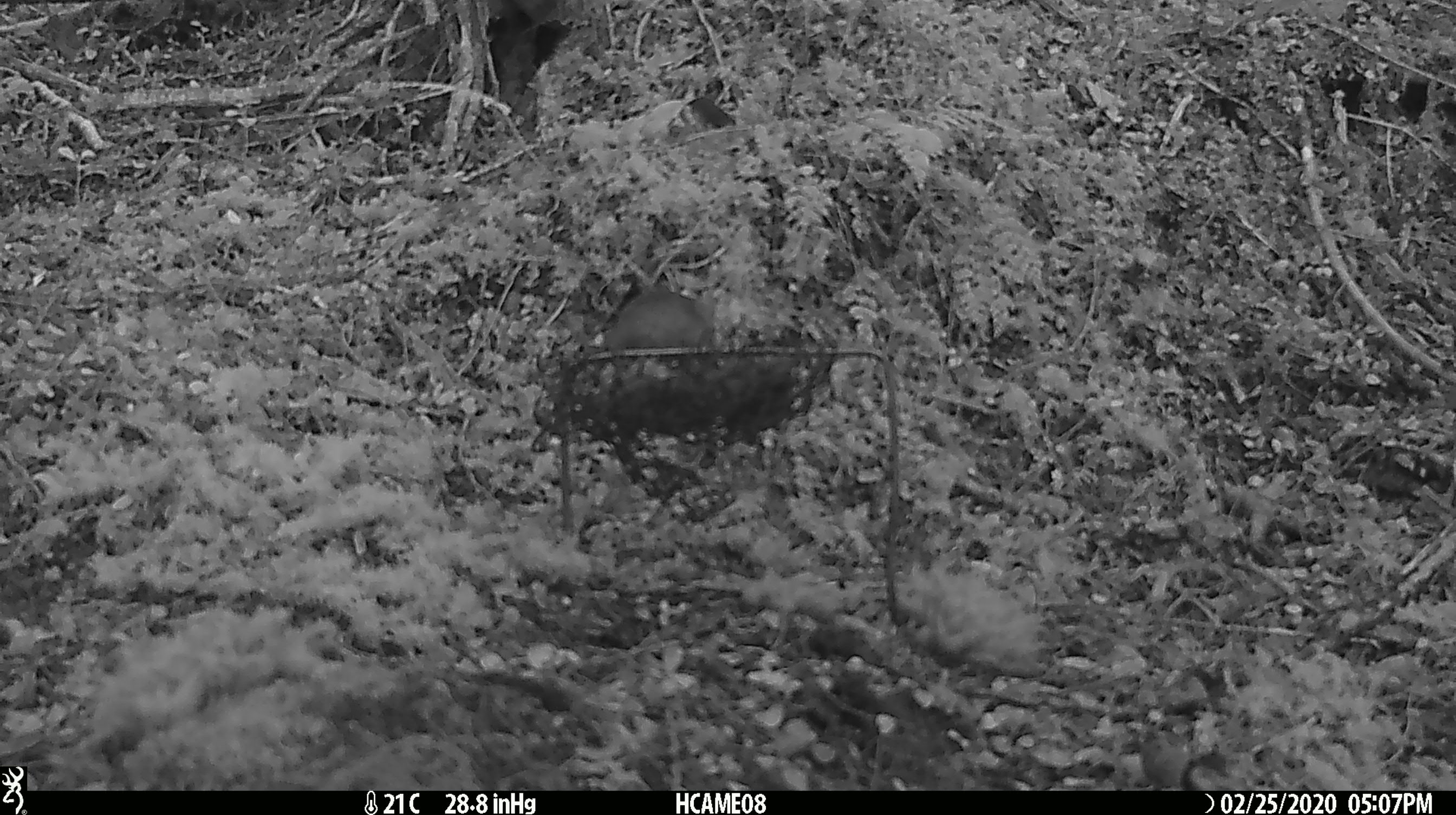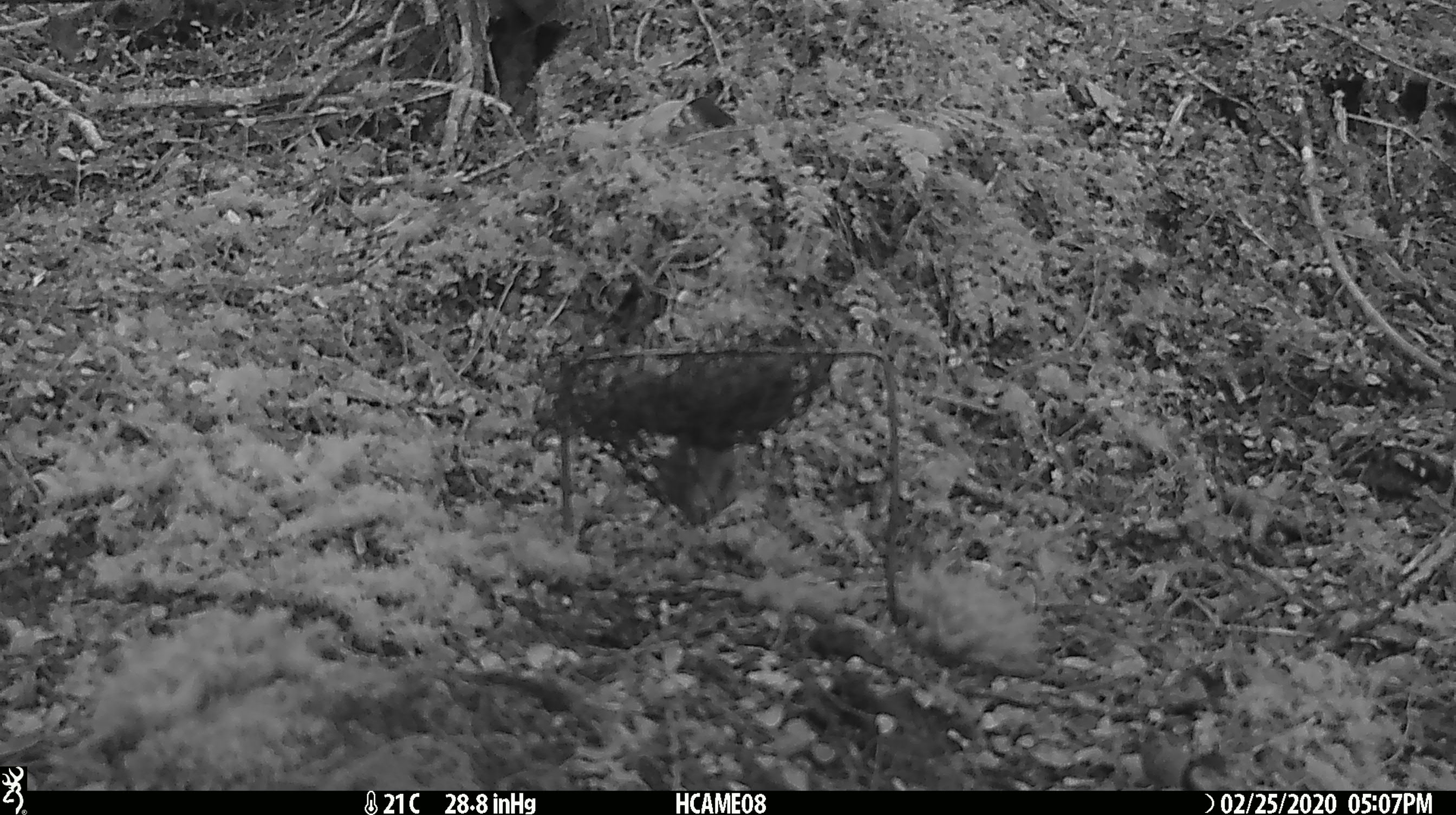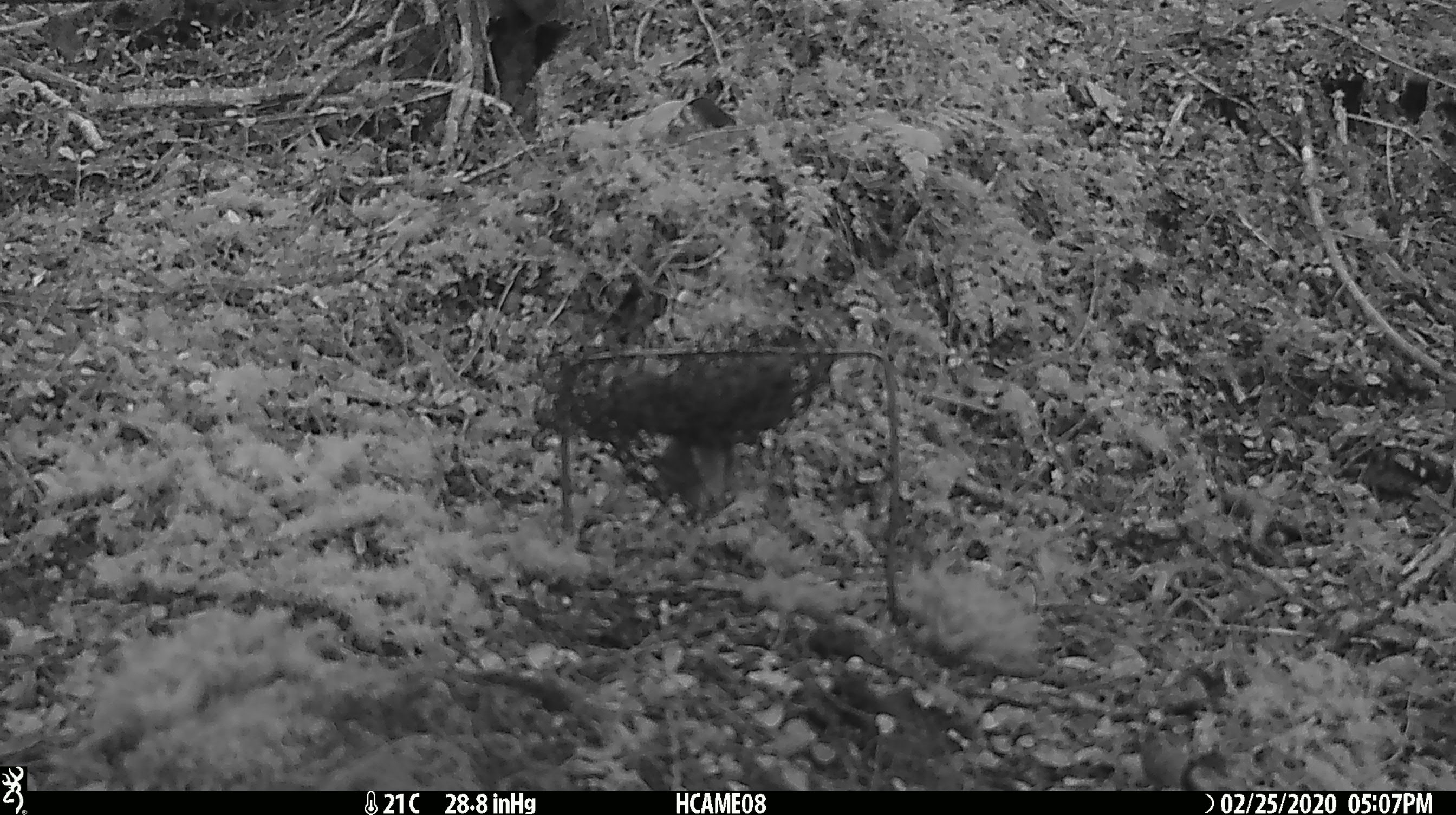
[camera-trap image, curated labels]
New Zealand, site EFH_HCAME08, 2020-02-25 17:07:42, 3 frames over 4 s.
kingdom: Animalia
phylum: Chordata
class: Mammalia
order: Rodentia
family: Muridae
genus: Mus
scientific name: Mus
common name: mouse